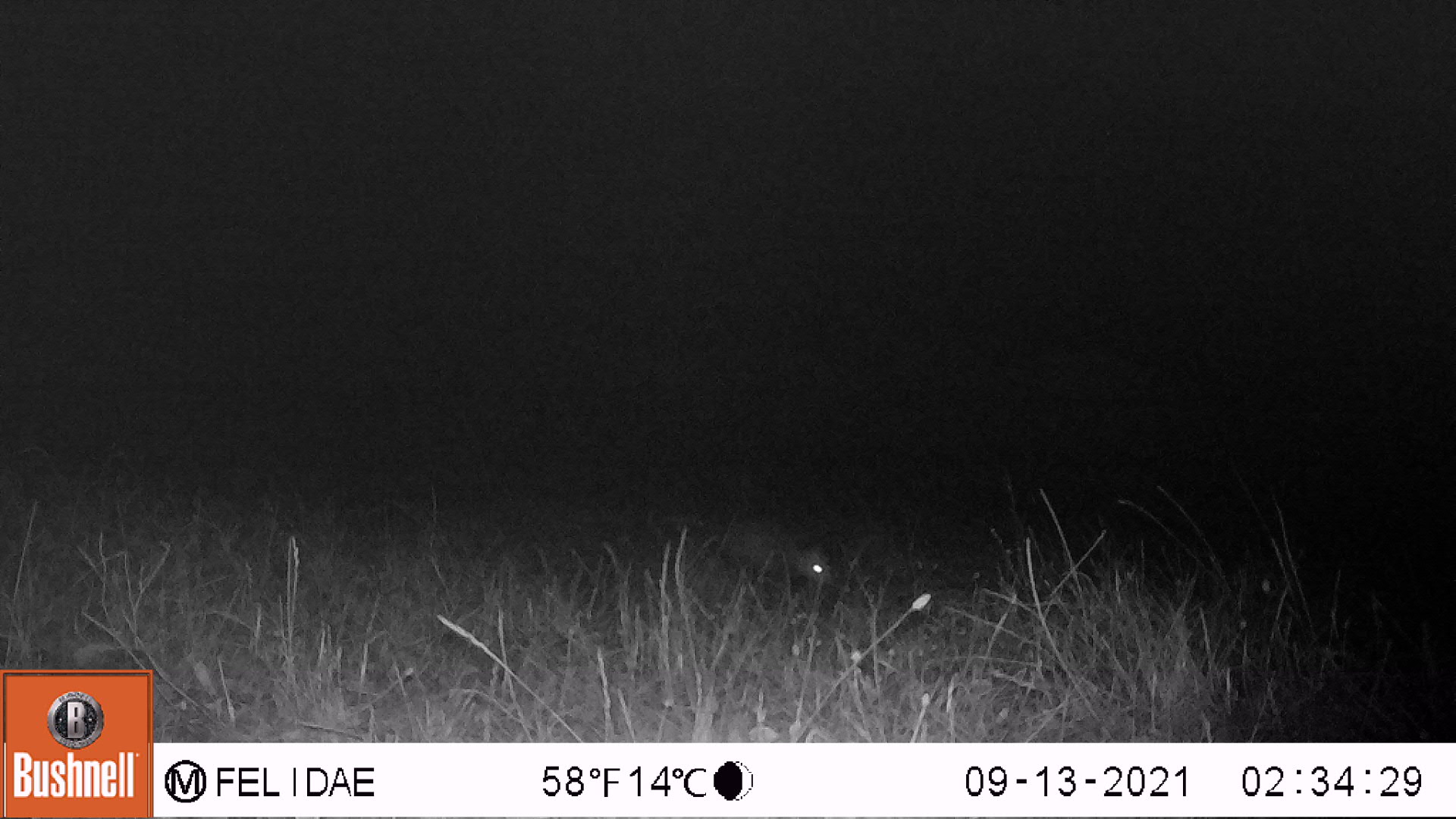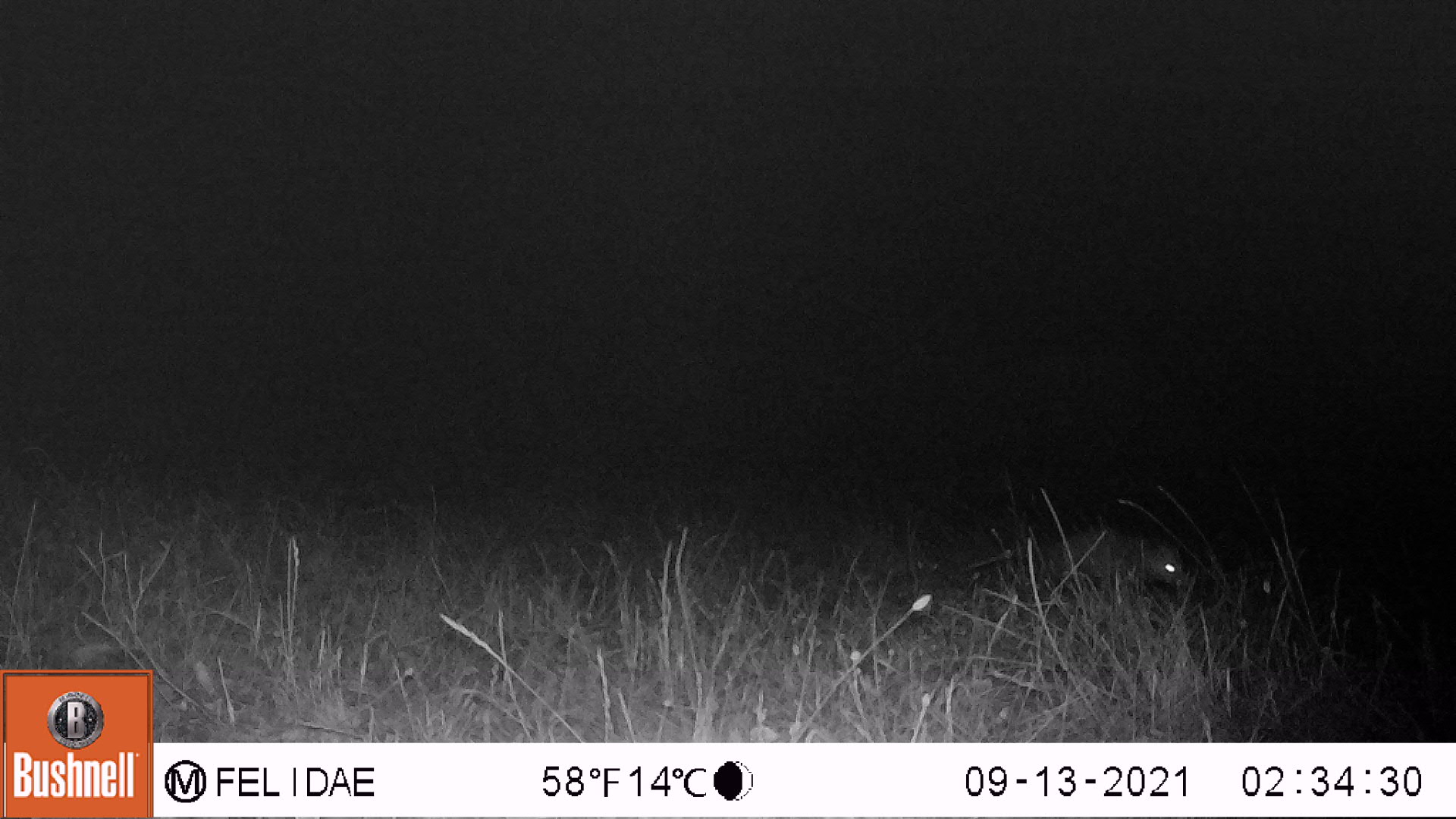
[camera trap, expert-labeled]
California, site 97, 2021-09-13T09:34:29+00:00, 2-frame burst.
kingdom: Animalia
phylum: Chordata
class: Mammalia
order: Didelphimorphia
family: Didelphidae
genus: Didelphis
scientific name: Didelphis virginiana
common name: virginia opossum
Virginia opossum (Didelphis virginiana).